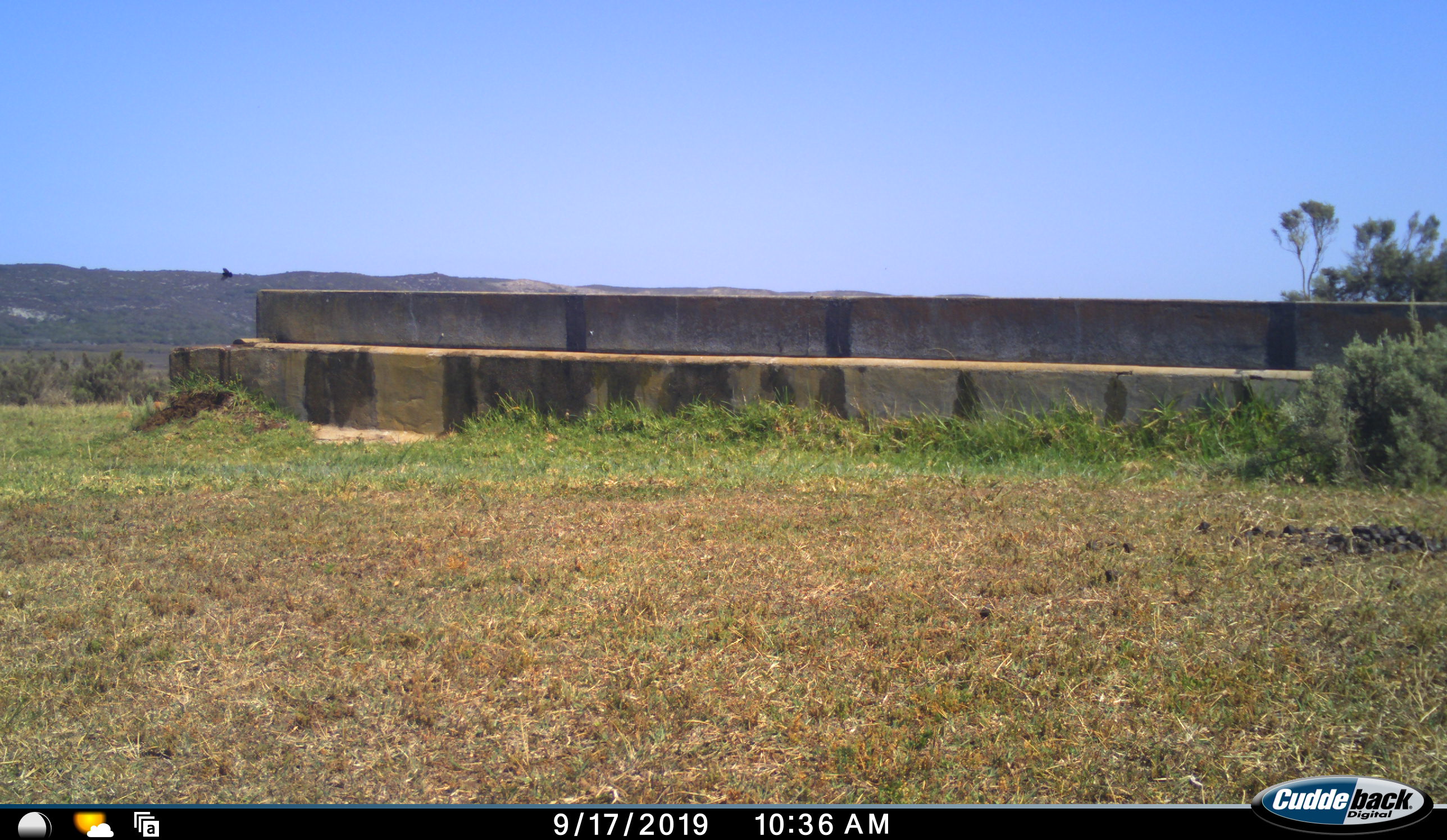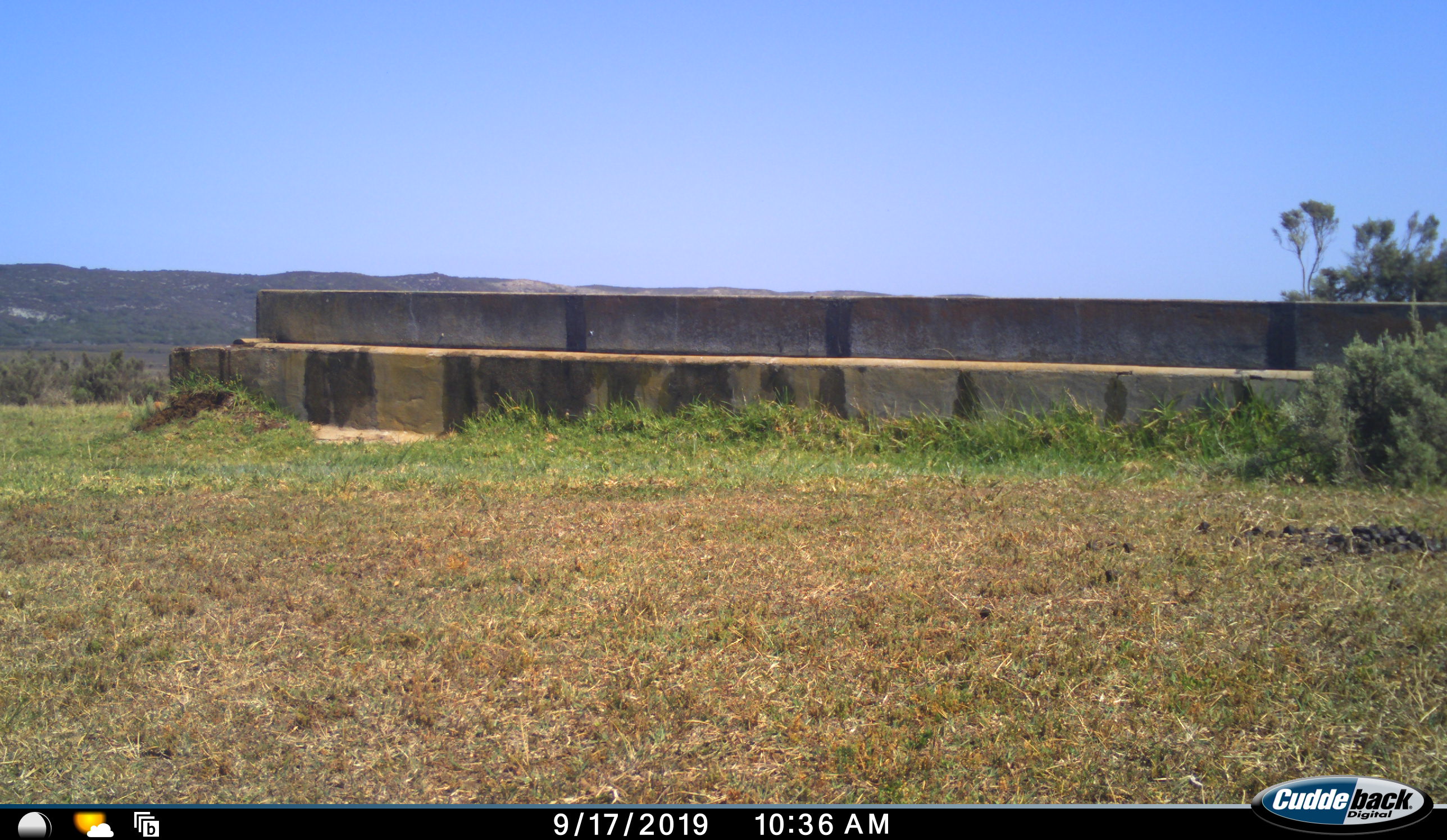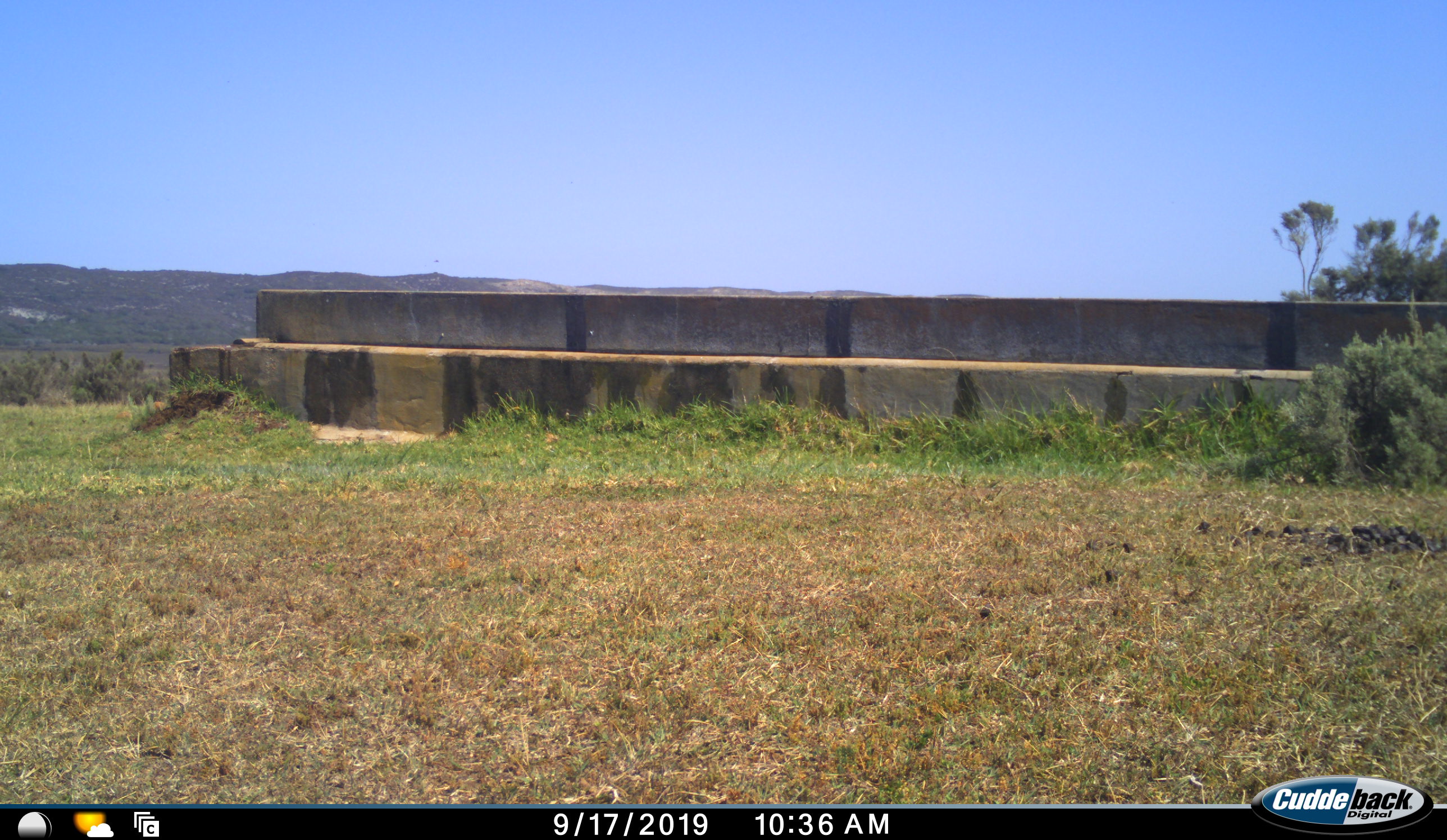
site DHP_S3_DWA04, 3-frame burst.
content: unidentified animal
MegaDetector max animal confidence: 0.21